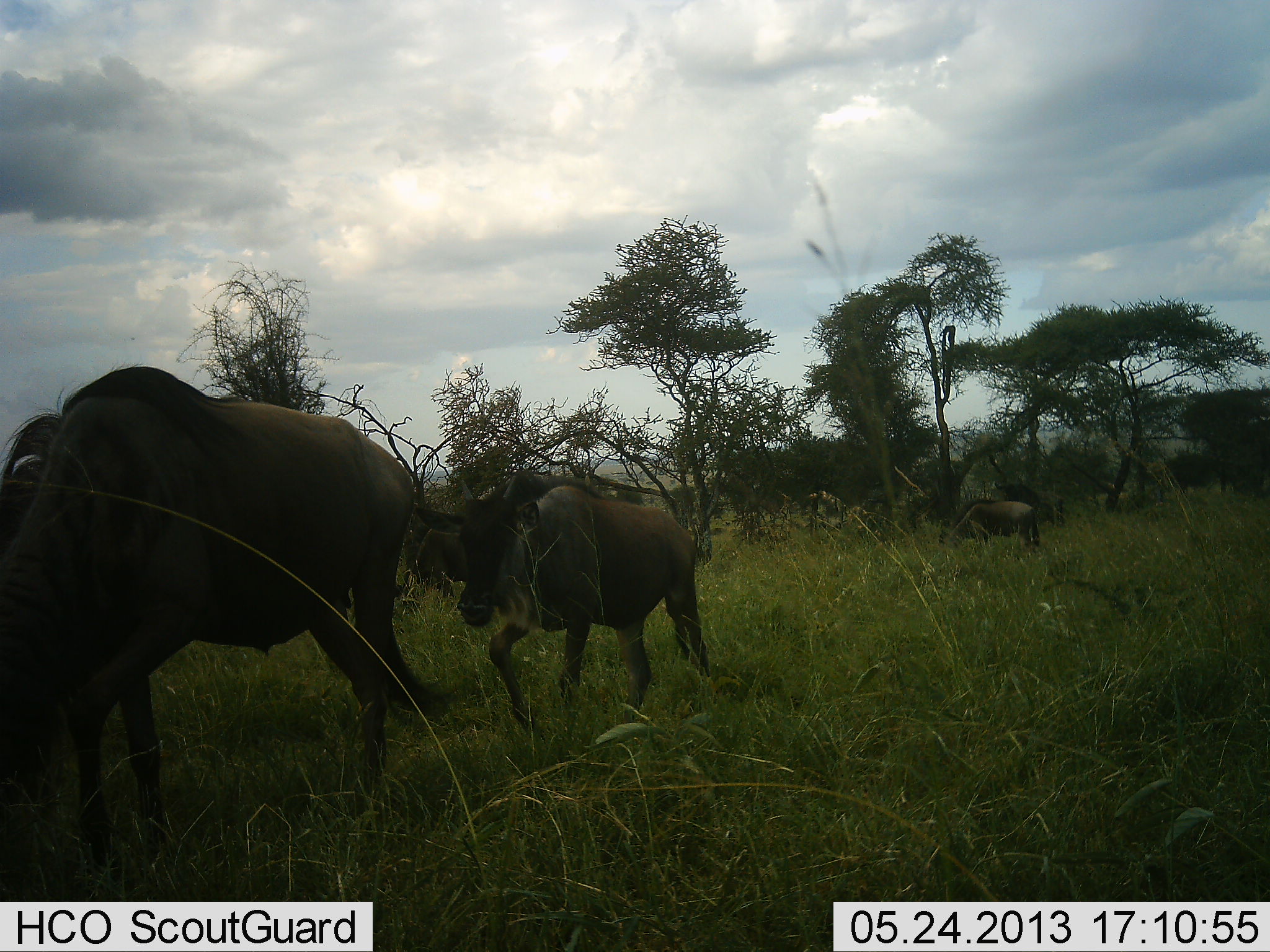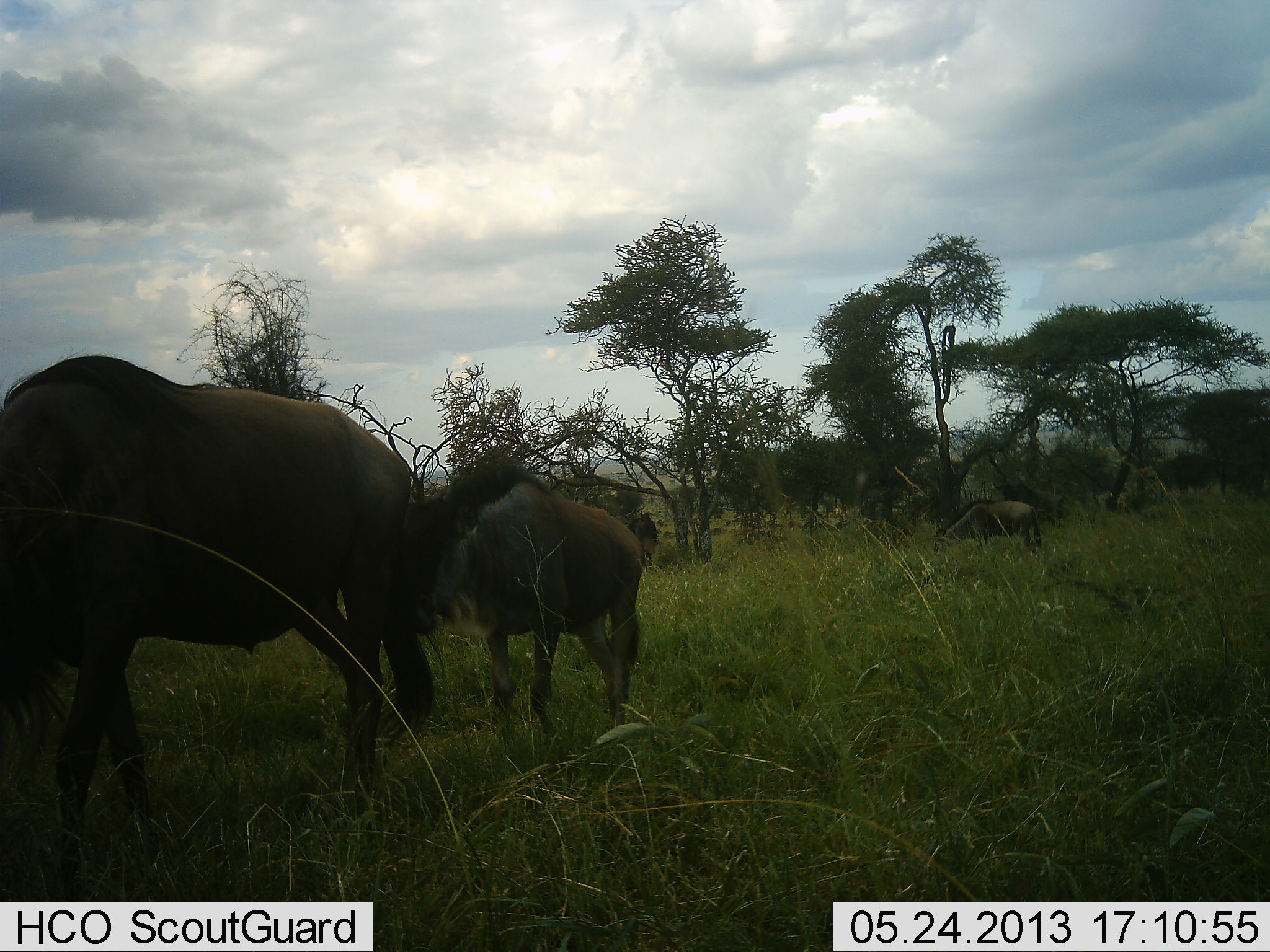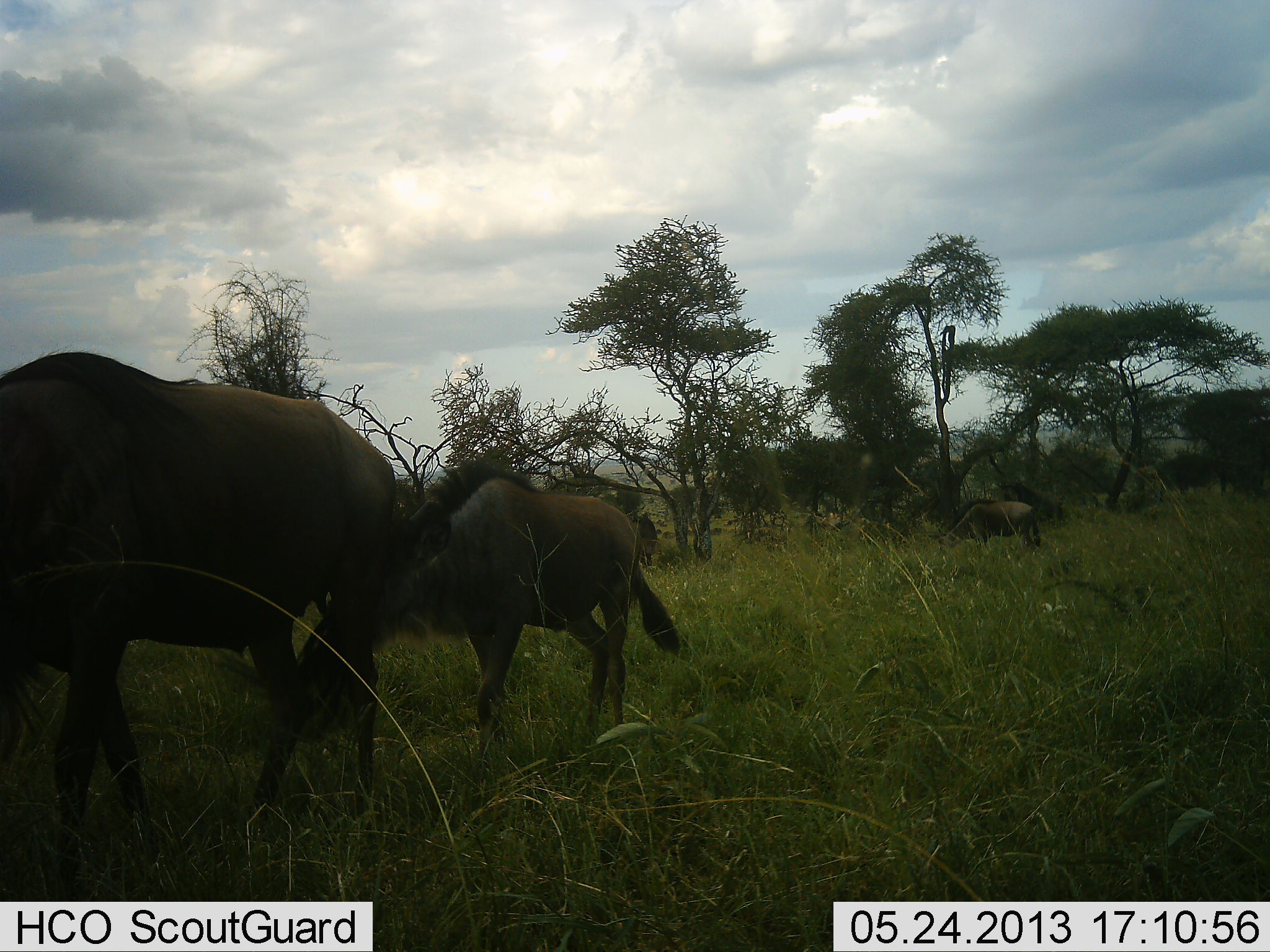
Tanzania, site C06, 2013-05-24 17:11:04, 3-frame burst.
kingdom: Animalia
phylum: Chordata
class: Mammalia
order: Artiodactyla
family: Bovidae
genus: Connochaetes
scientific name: Connochaetes taurinus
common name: blue wildebeest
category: wildebeest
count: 3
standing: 32%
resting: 0%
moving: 68%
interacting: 14%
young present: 23%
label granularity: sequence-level